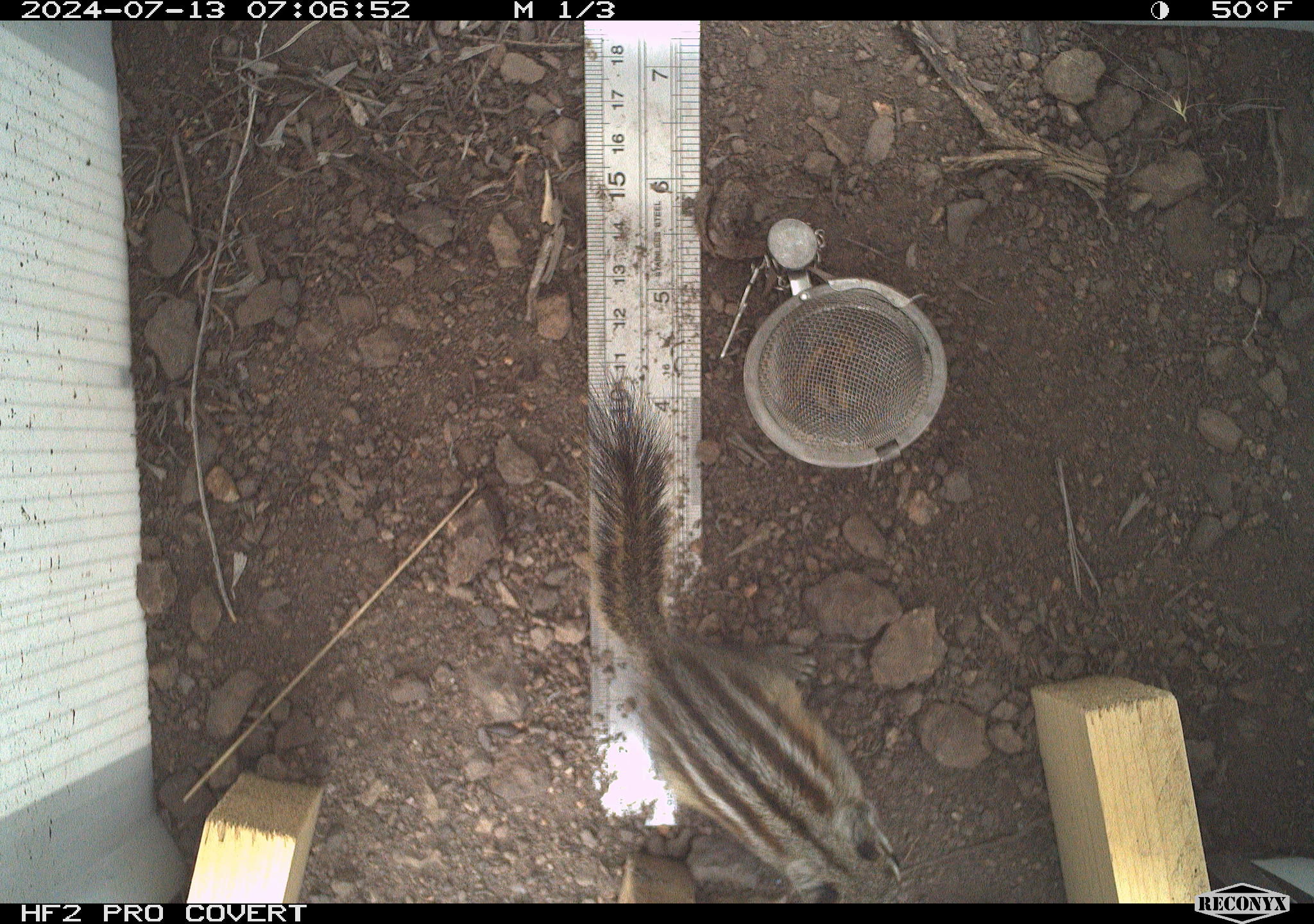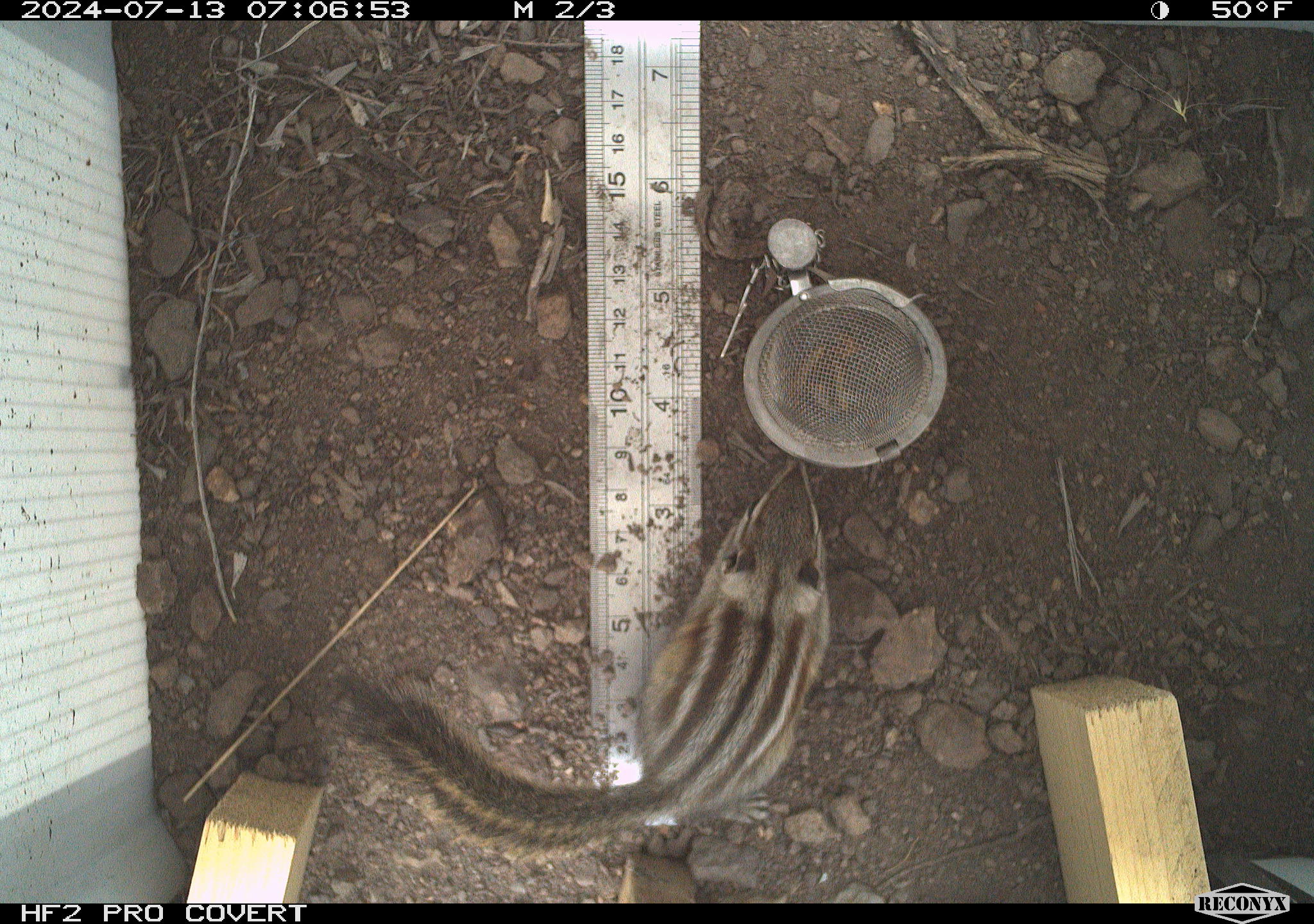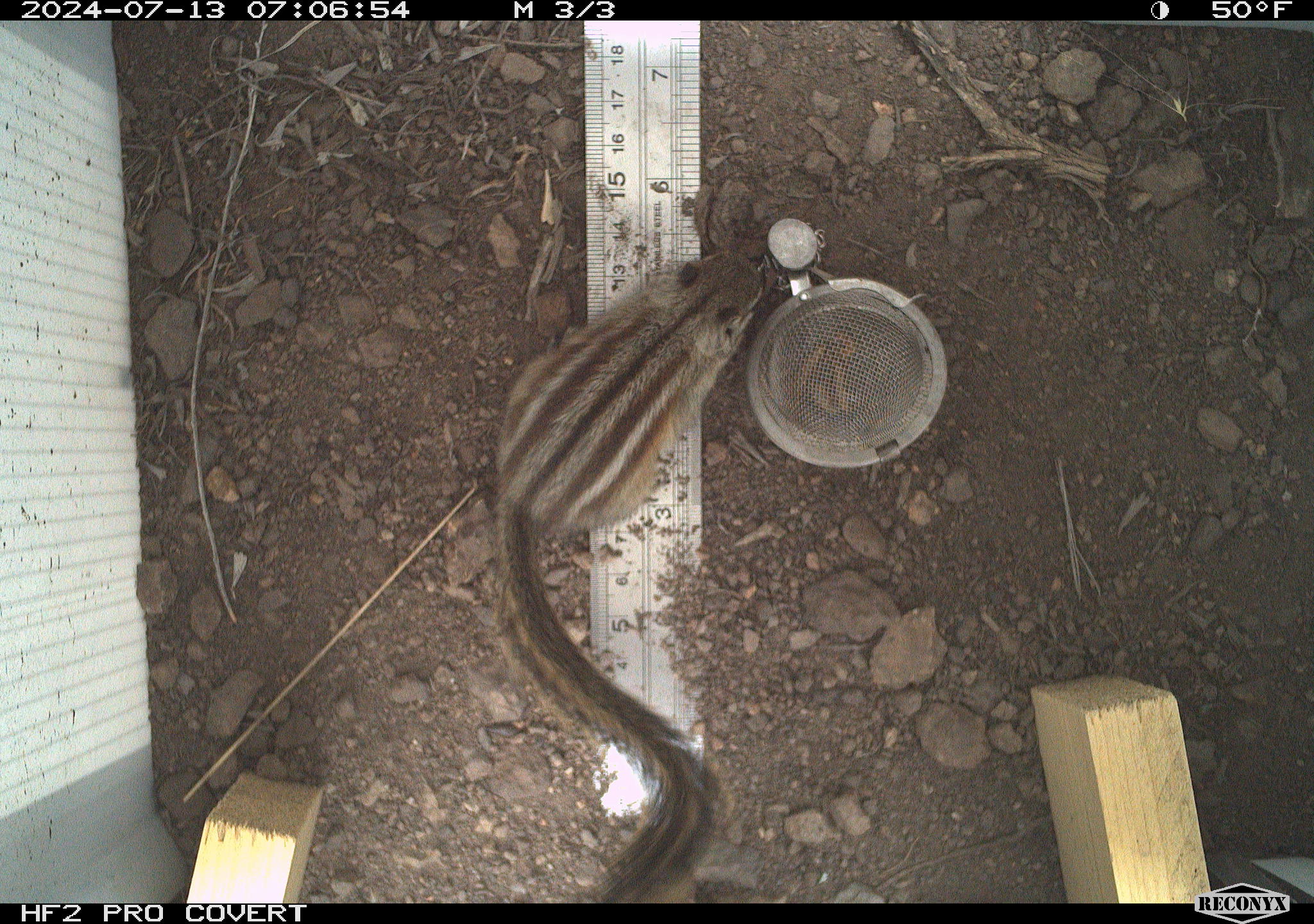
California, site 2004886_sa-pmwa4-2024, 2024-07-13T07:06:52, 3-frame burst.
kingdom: Animalia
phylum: Chordata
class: Mammalia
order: Rodentia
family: Sciuridae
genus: Neotamias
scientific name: Neotamias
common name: western chipmunks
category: neotamias species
Neotamias species (western chipmunks) (Neotamias).